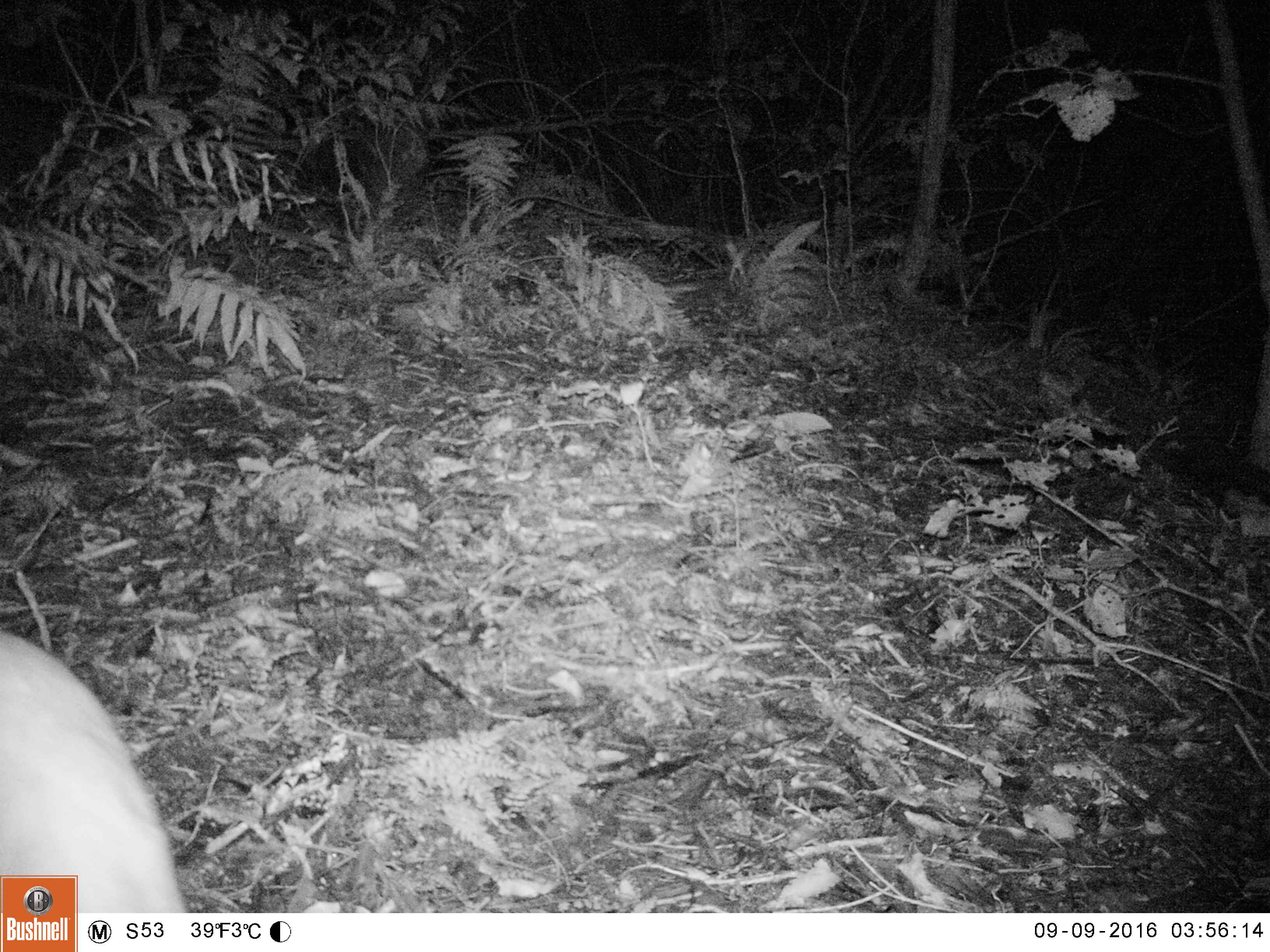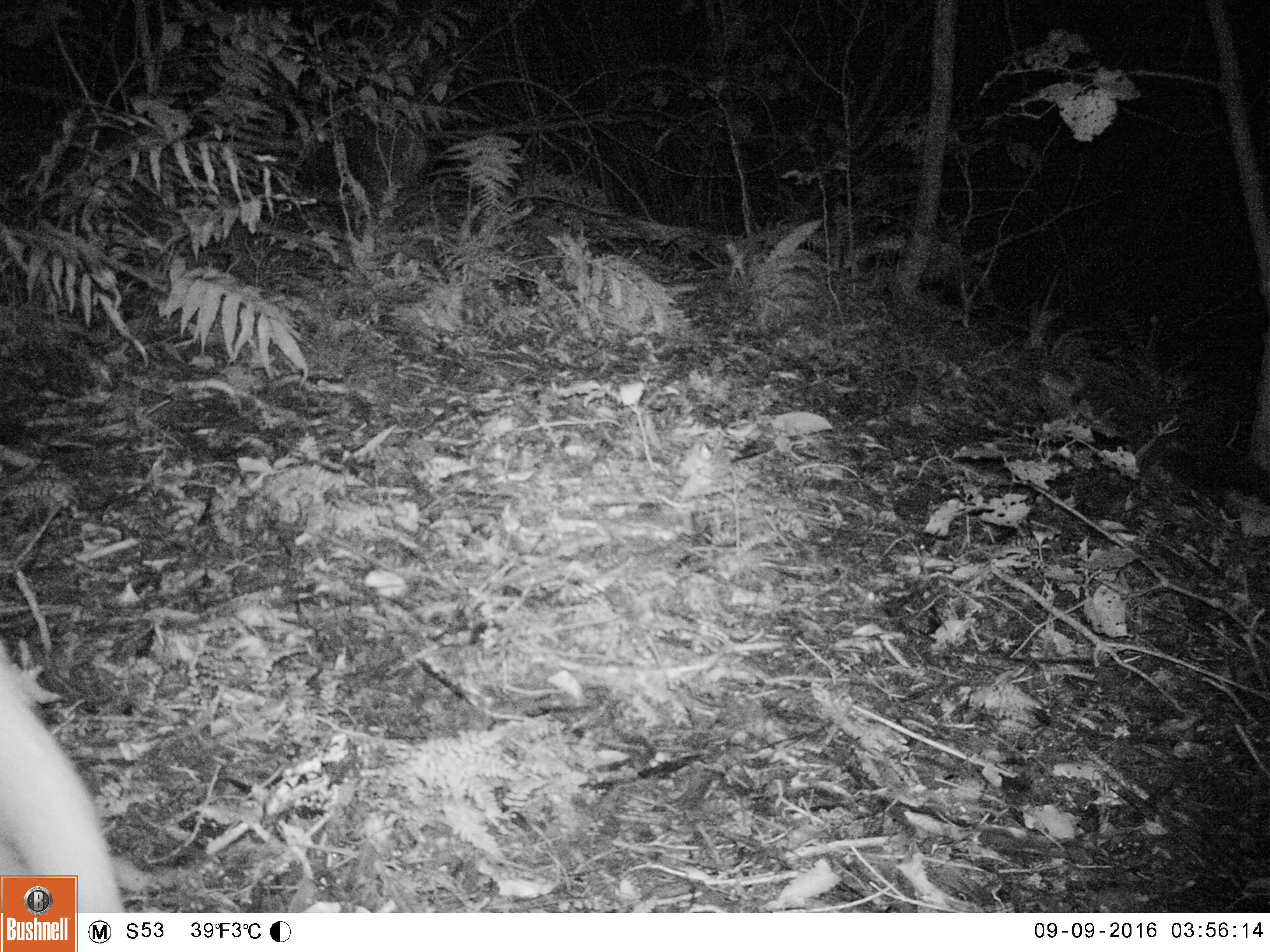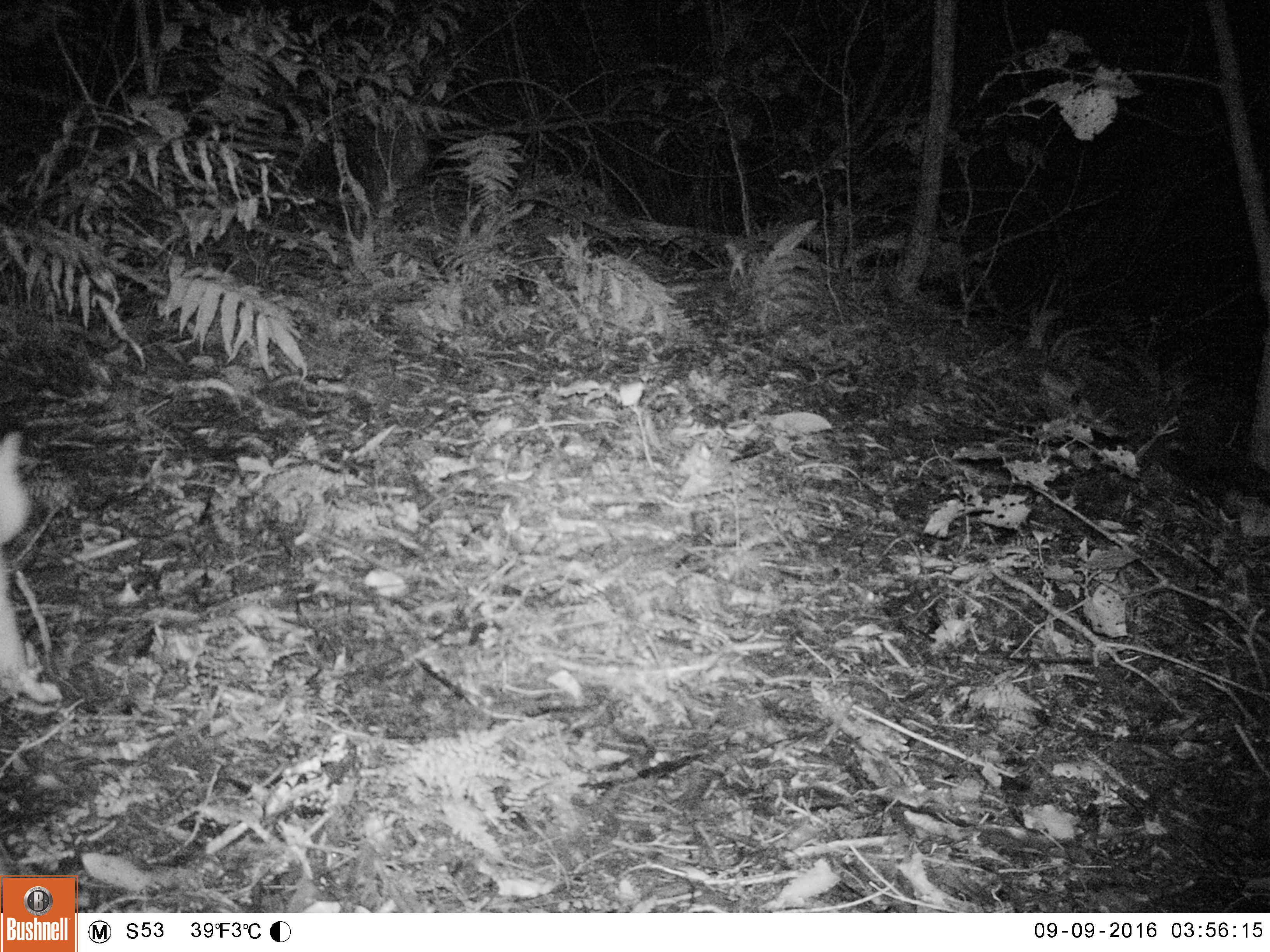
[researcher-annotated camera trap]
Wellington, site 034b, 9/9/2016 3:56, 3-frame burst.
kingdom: Animalia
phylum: Chordata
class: Mammalia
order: Carnivora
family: Felidae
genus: Felis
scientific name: Felis catus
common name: cat